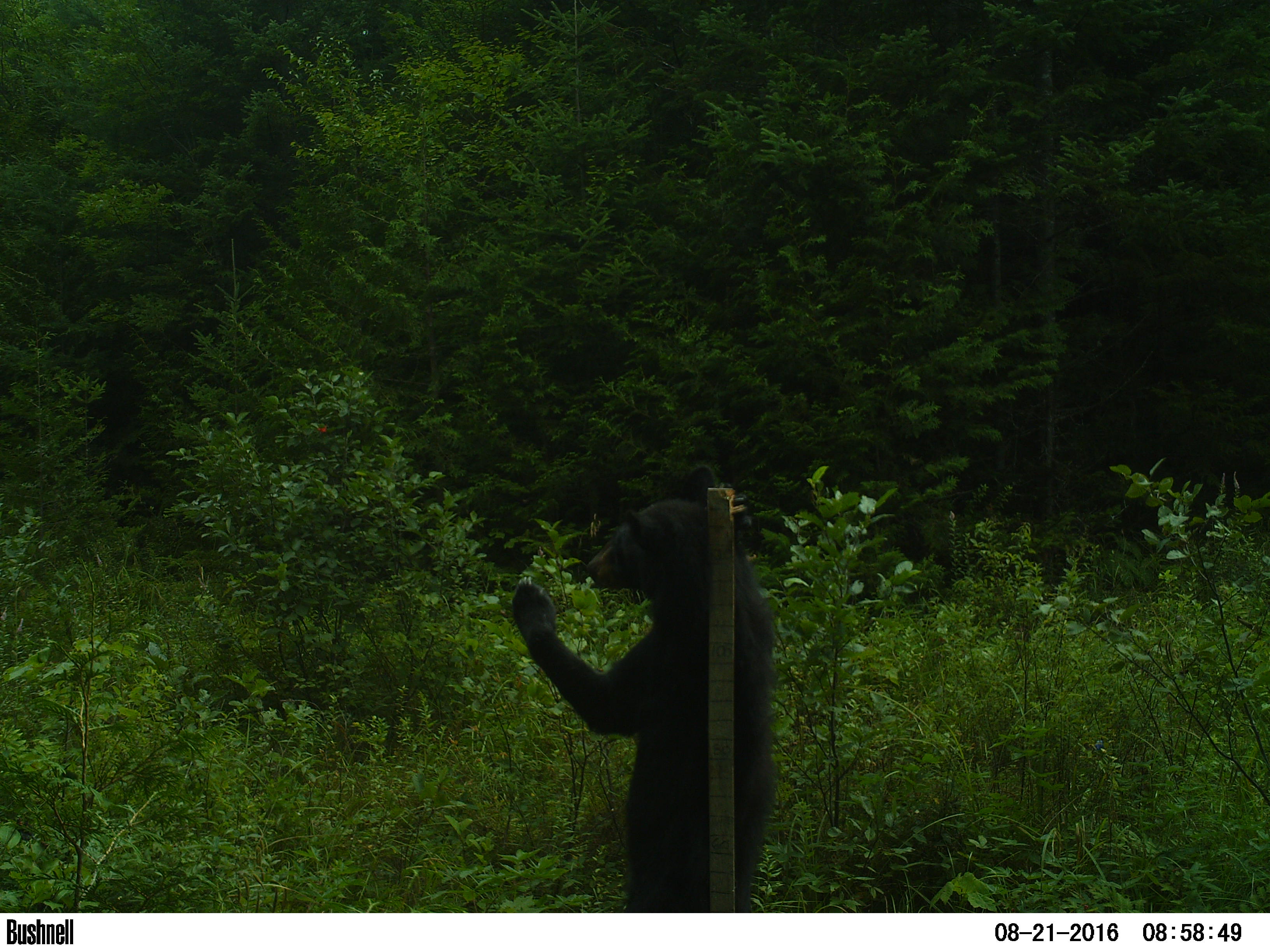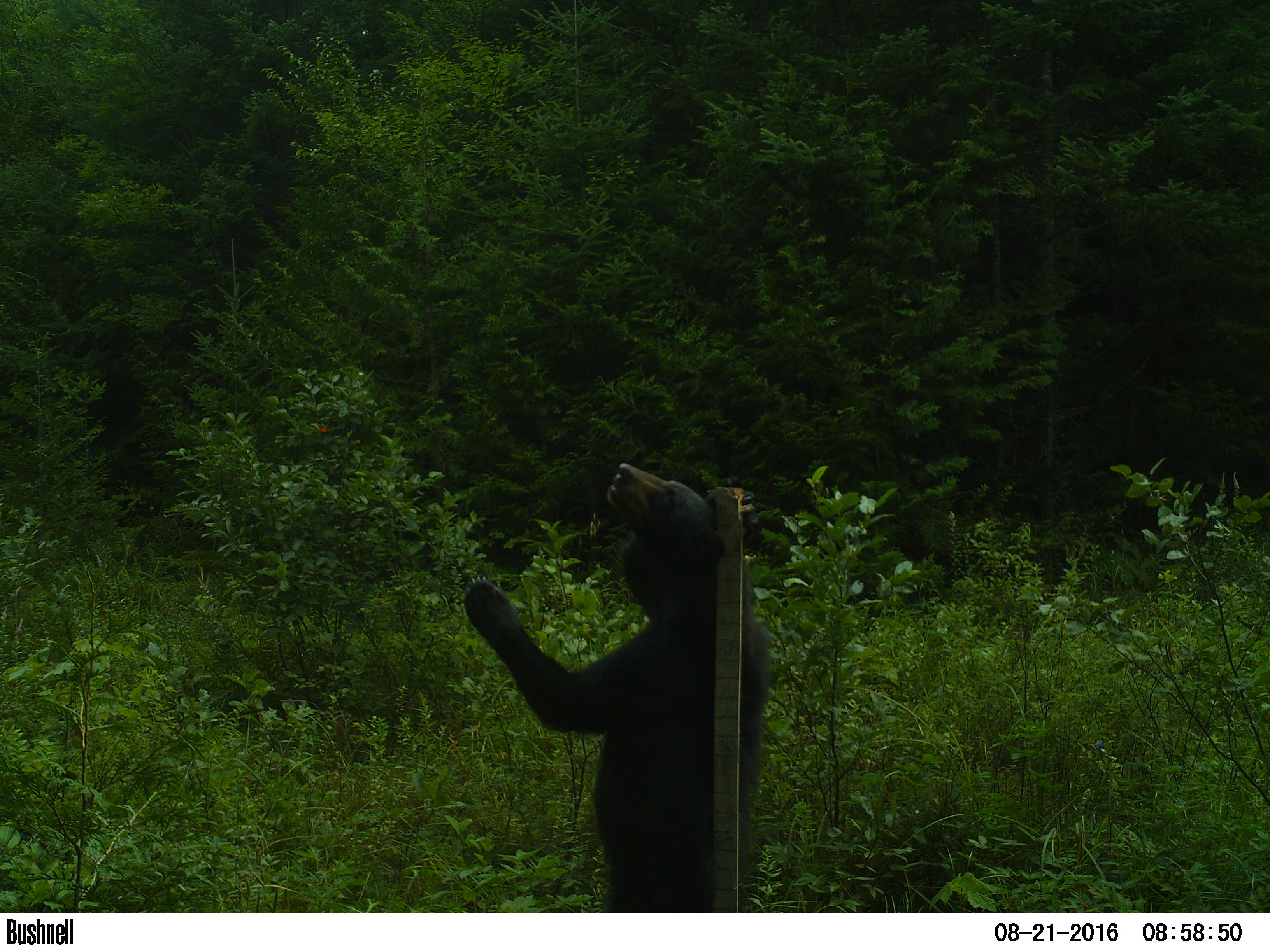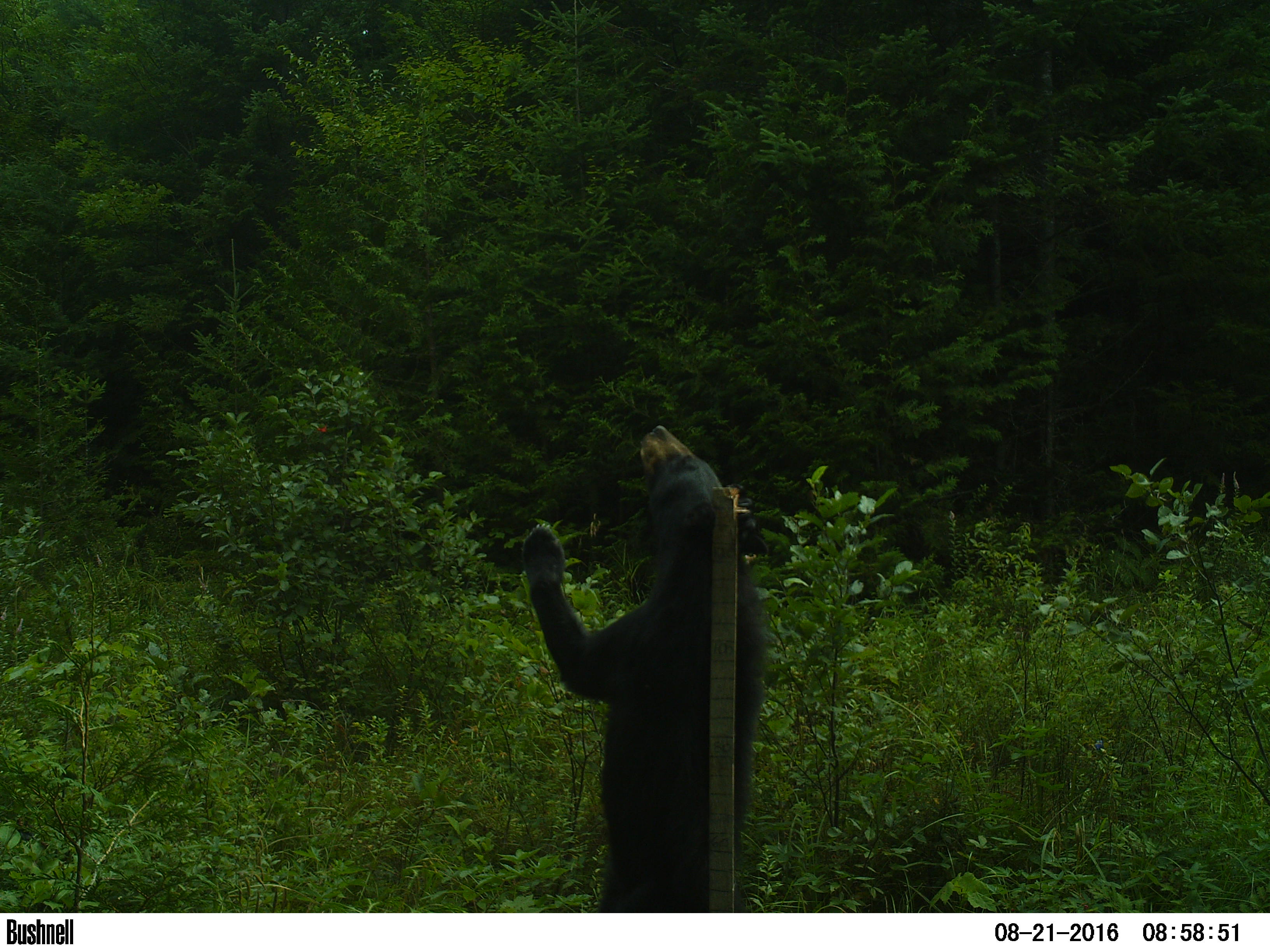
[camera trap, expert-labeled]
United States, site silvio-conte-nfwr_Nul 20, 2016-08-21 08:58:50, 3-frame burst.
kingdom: Animalia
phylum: Chordata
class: Mammalia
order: Carnivora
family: Ursidae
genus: Ursus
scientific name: Ursus americanus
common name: black bear